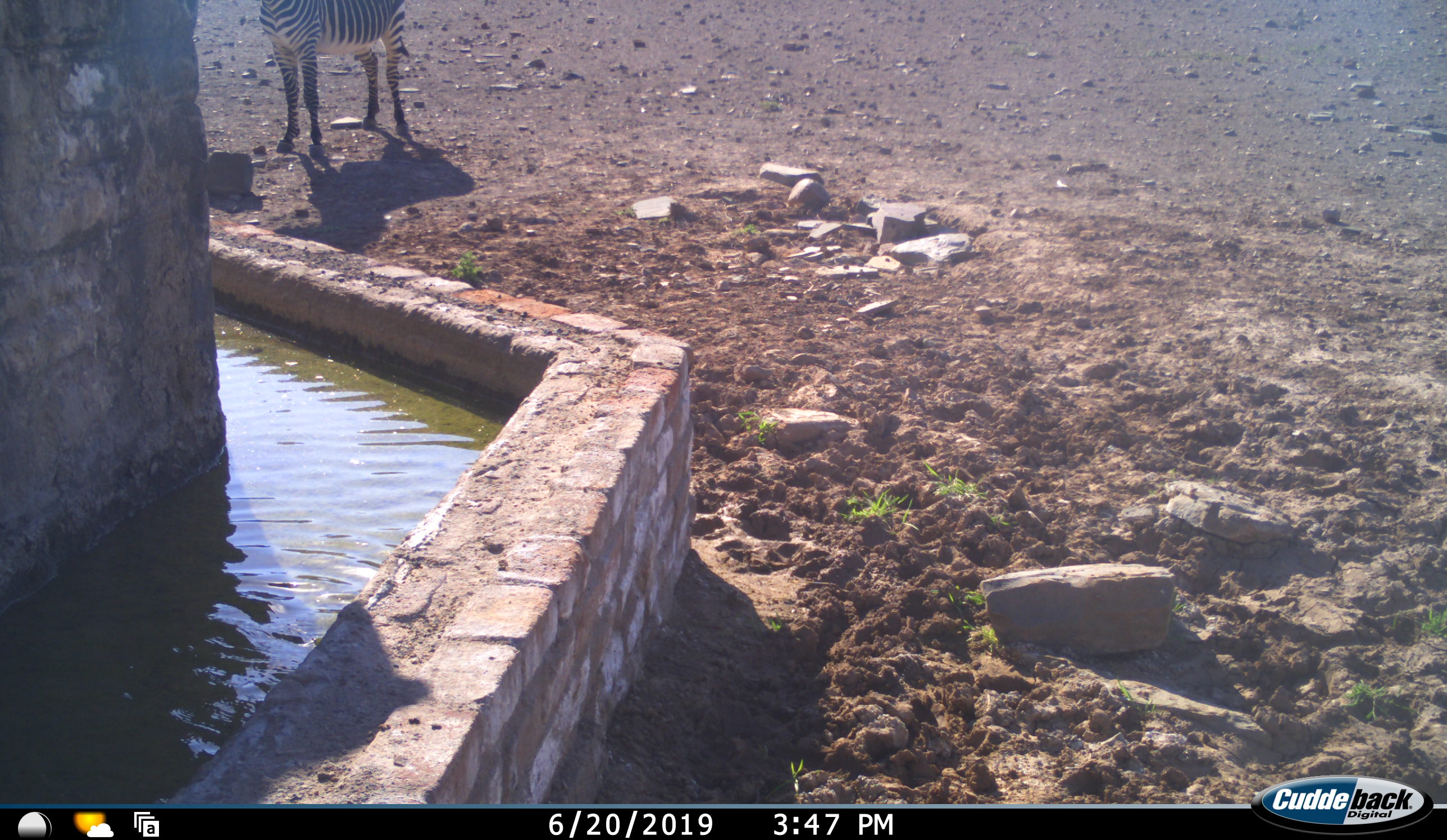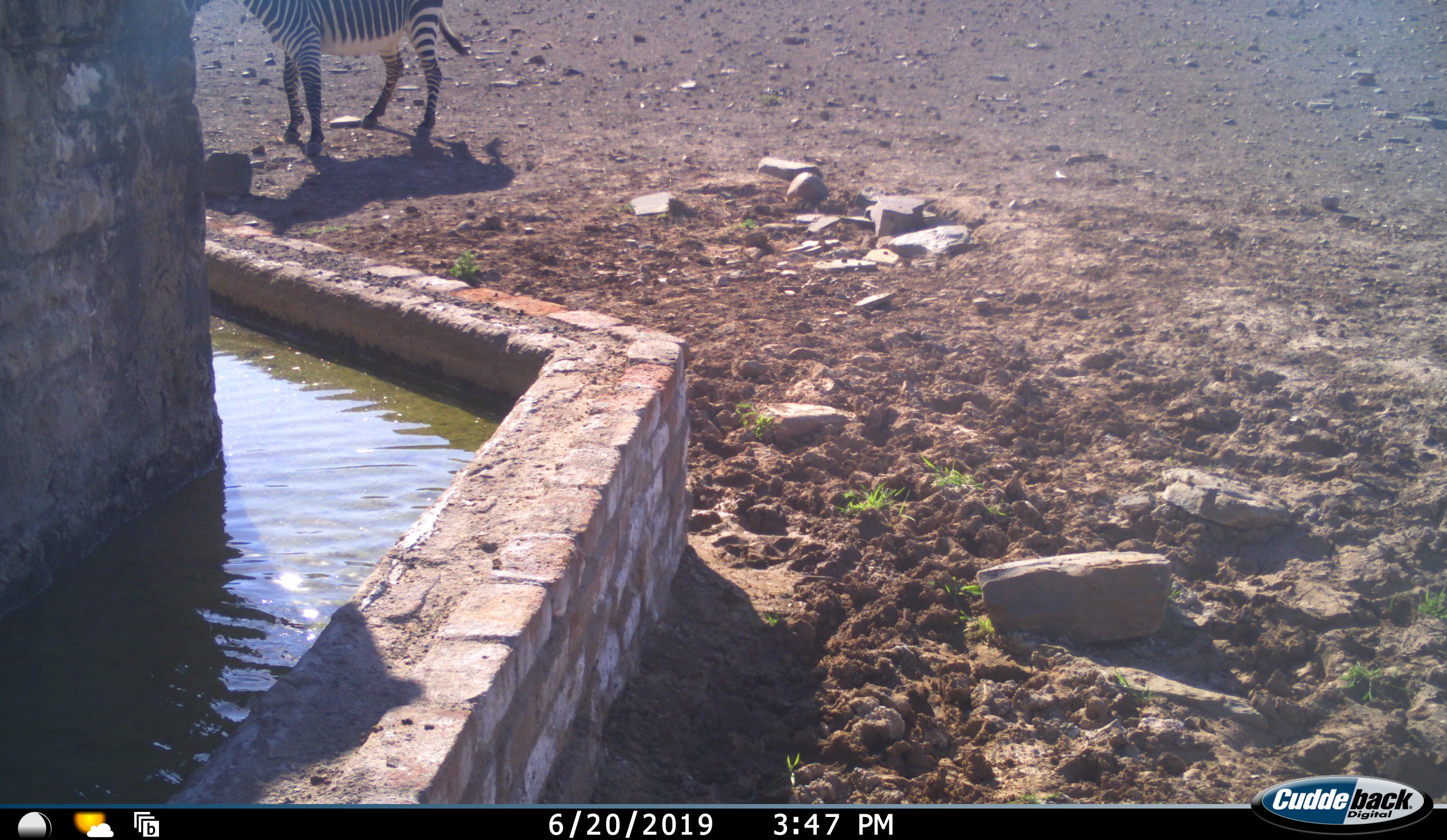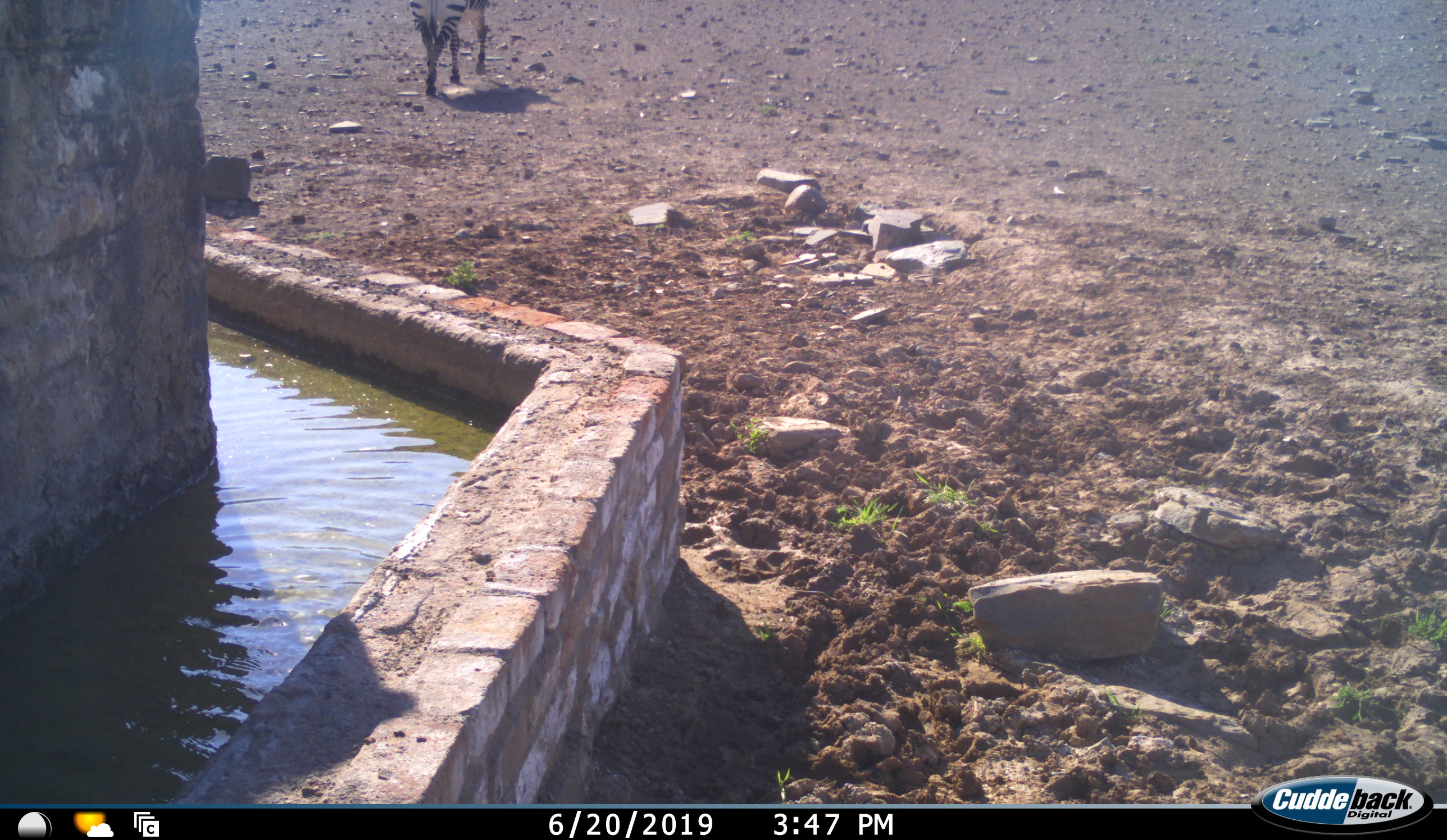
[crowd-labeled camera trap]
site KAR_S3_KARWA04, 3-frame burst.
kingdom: Animalia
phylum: Chordata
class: Mammalia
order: Perissodactyla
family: Equidae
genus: Equus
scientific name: Equus zebra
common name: mountain zebra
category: zebramountain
Zebramountain (mountain zebra) (Equus zebra), count 1. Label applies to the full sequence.